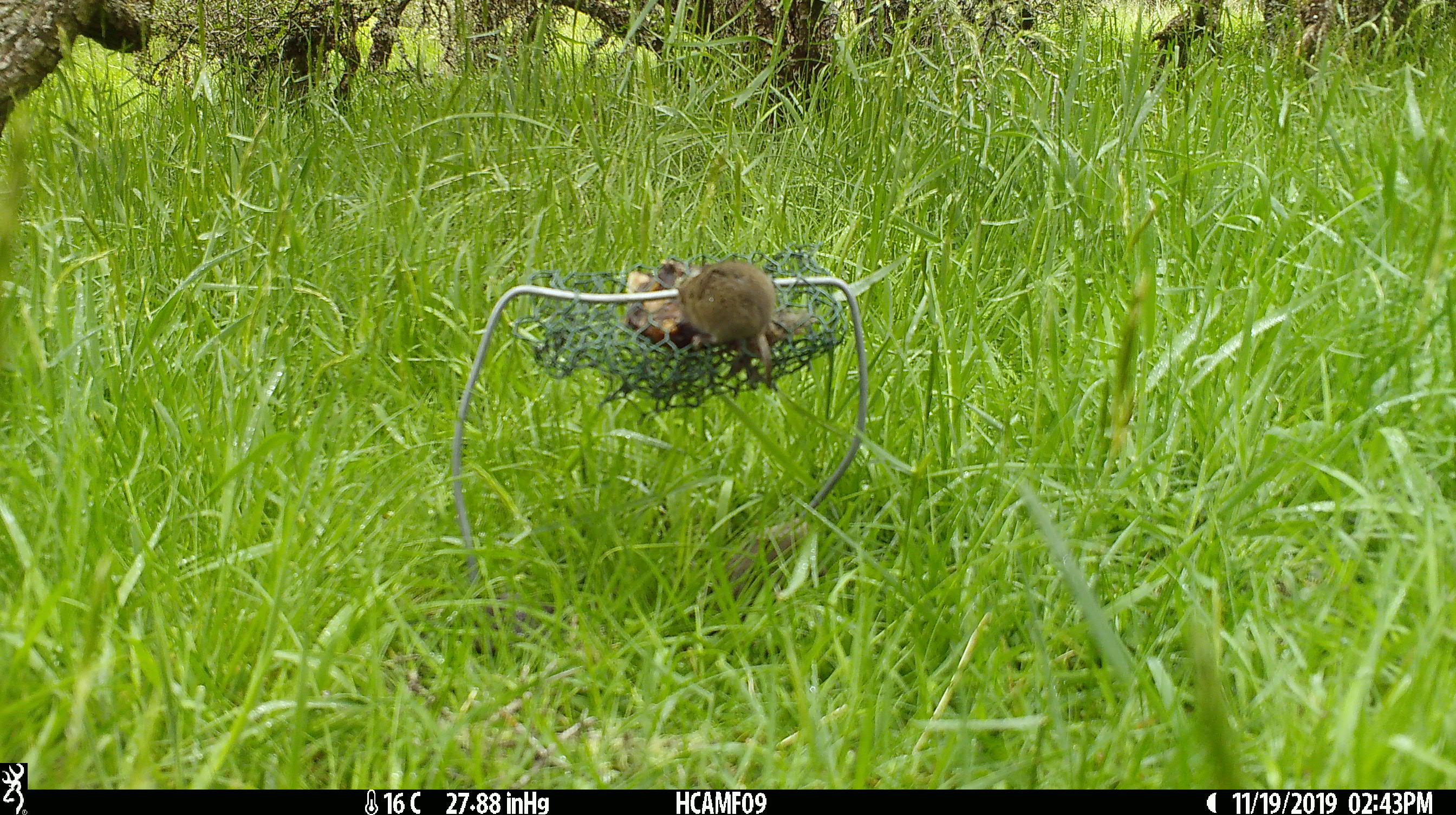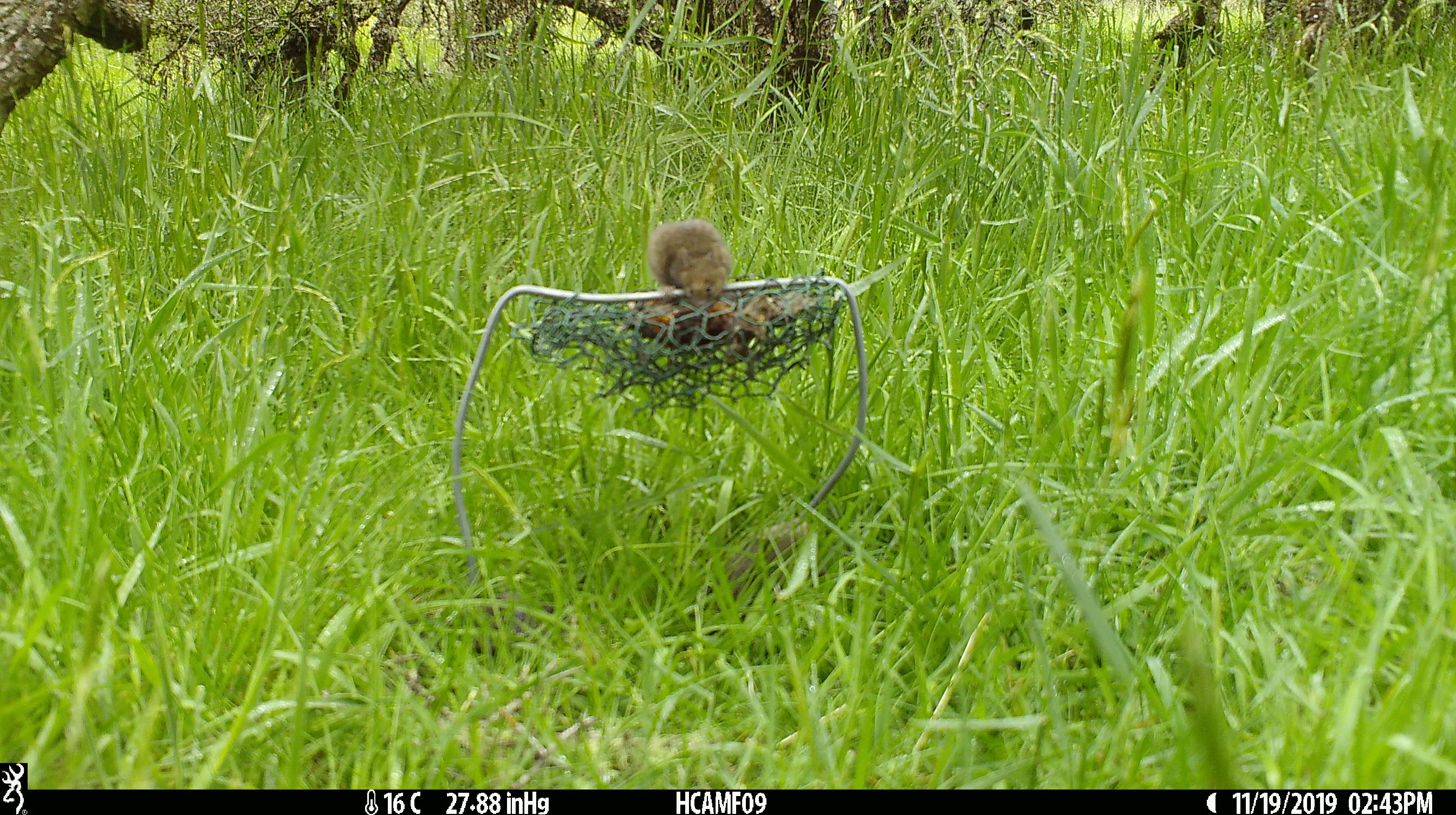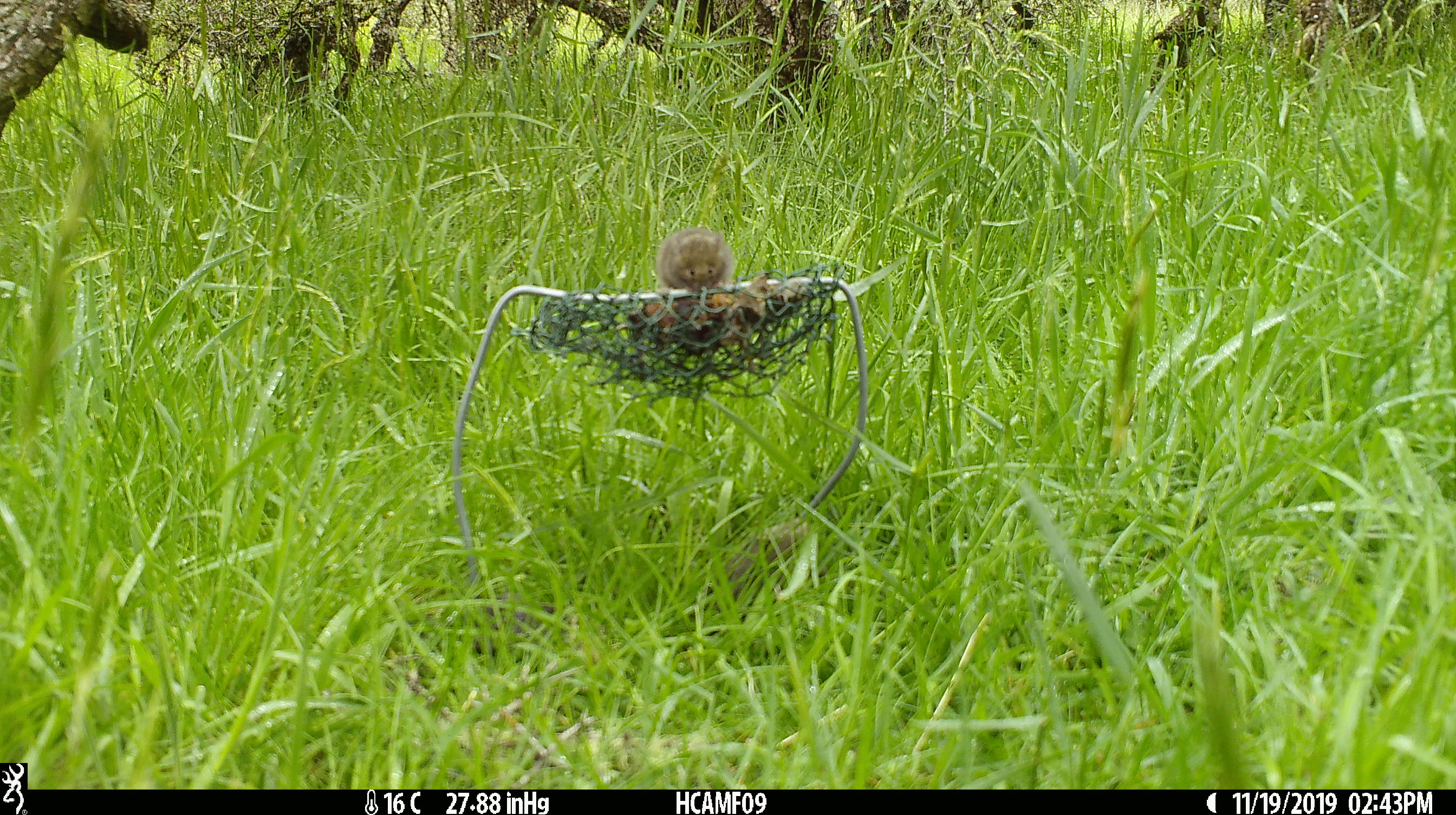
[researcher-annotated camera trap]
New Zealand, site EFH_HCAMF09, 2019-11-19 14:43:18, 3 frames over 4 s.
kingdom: Animalia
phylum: Chordata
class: Mammalia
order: Rodentia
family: Muridae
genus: Mus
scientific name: Mus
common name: mouse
Mouse (Mus).